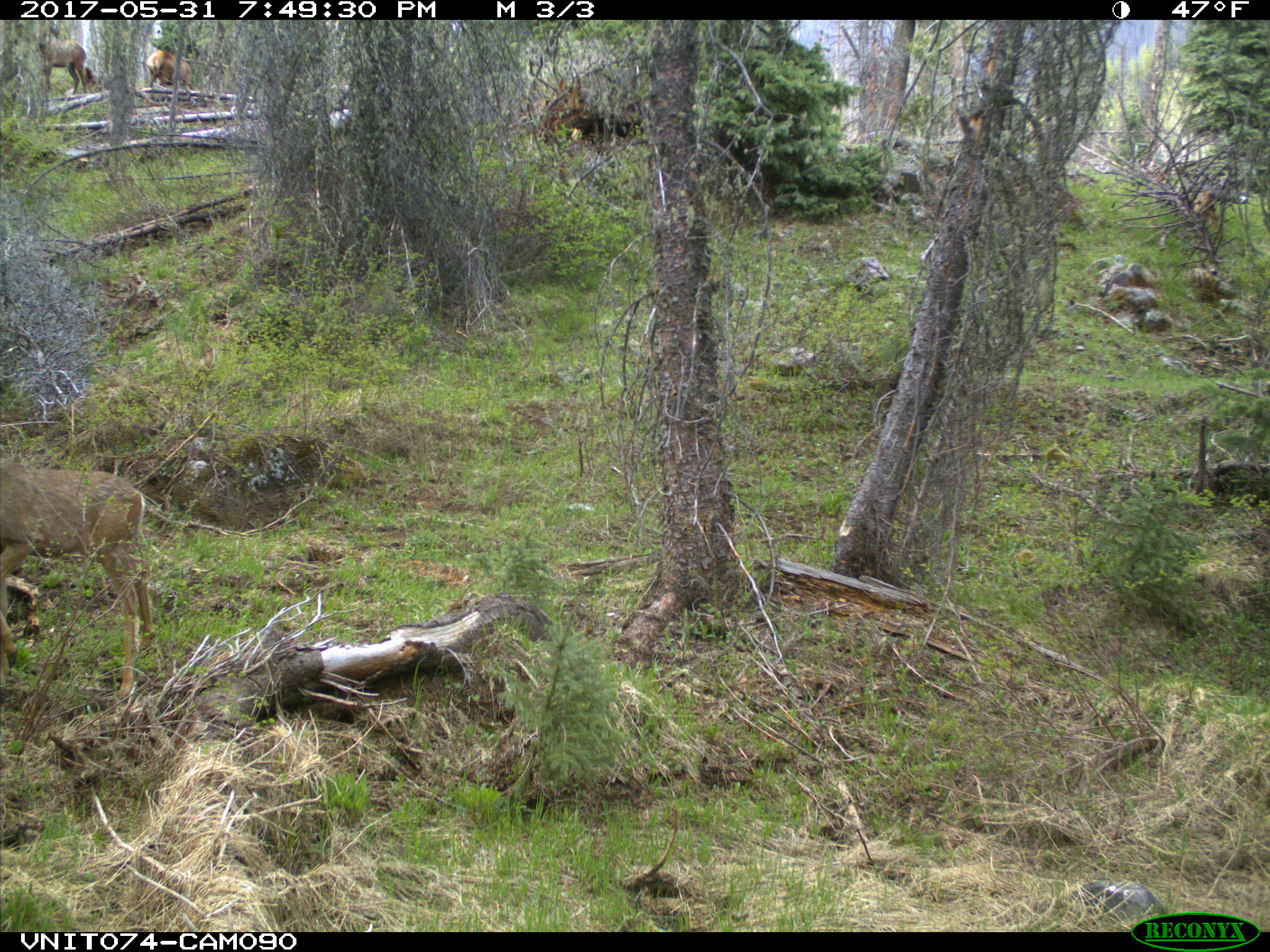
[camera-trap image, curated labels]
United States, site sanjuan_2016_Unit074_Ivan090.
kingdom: Animalia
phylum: Chordata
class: Mammalia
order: Artiodactyla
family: Cervidae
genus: Odocoileus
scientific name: Odocoileus hemionus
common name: mule deer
Odocoileus hemionus (mule deer).